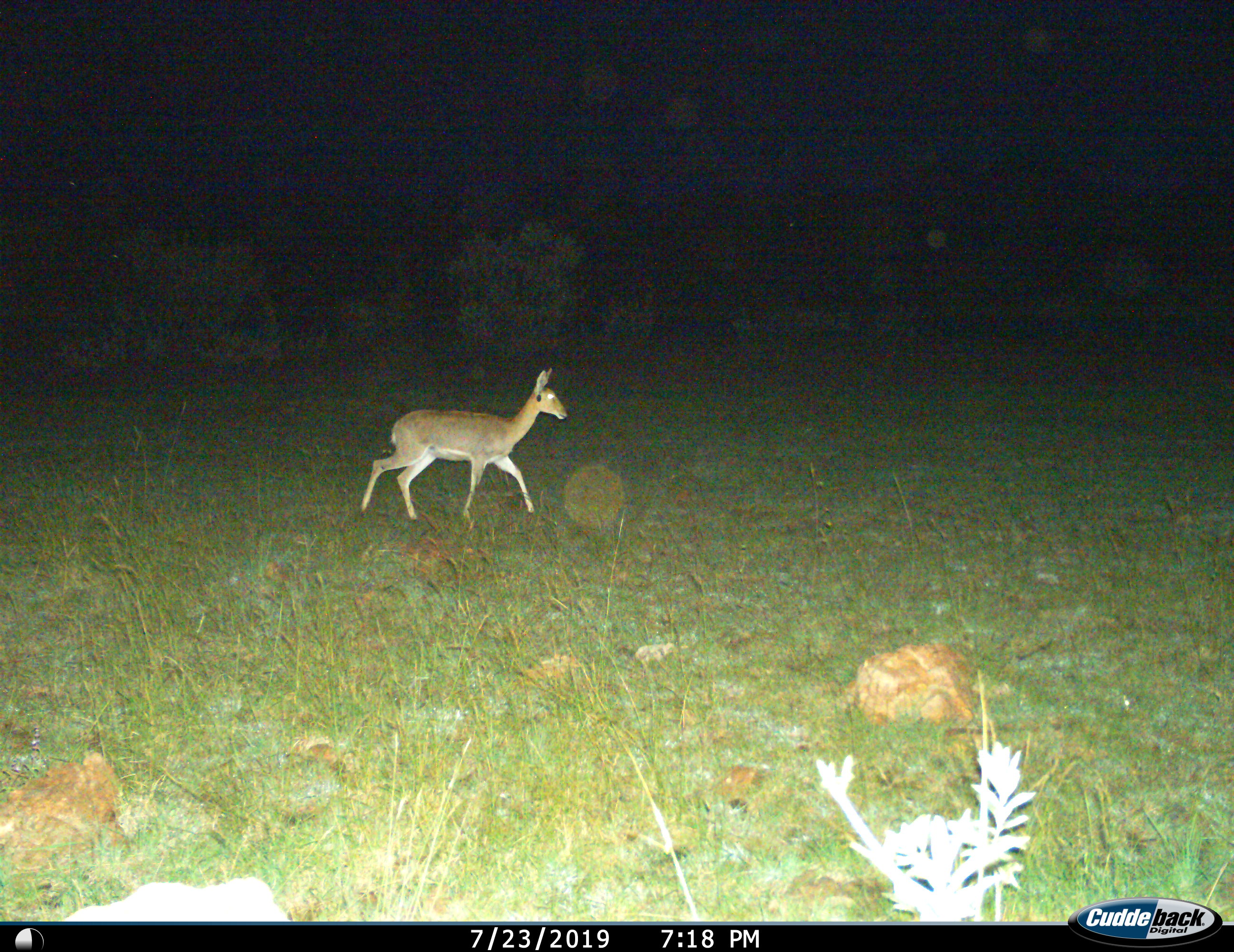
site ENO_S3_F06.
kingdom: Animalia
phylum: Chordata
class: Mammalia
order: Artiodactyla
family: Bovidae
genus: Redunca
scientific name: Redunca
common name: reedbuck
Reedbuck (Redunca), count 1. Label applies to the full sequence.